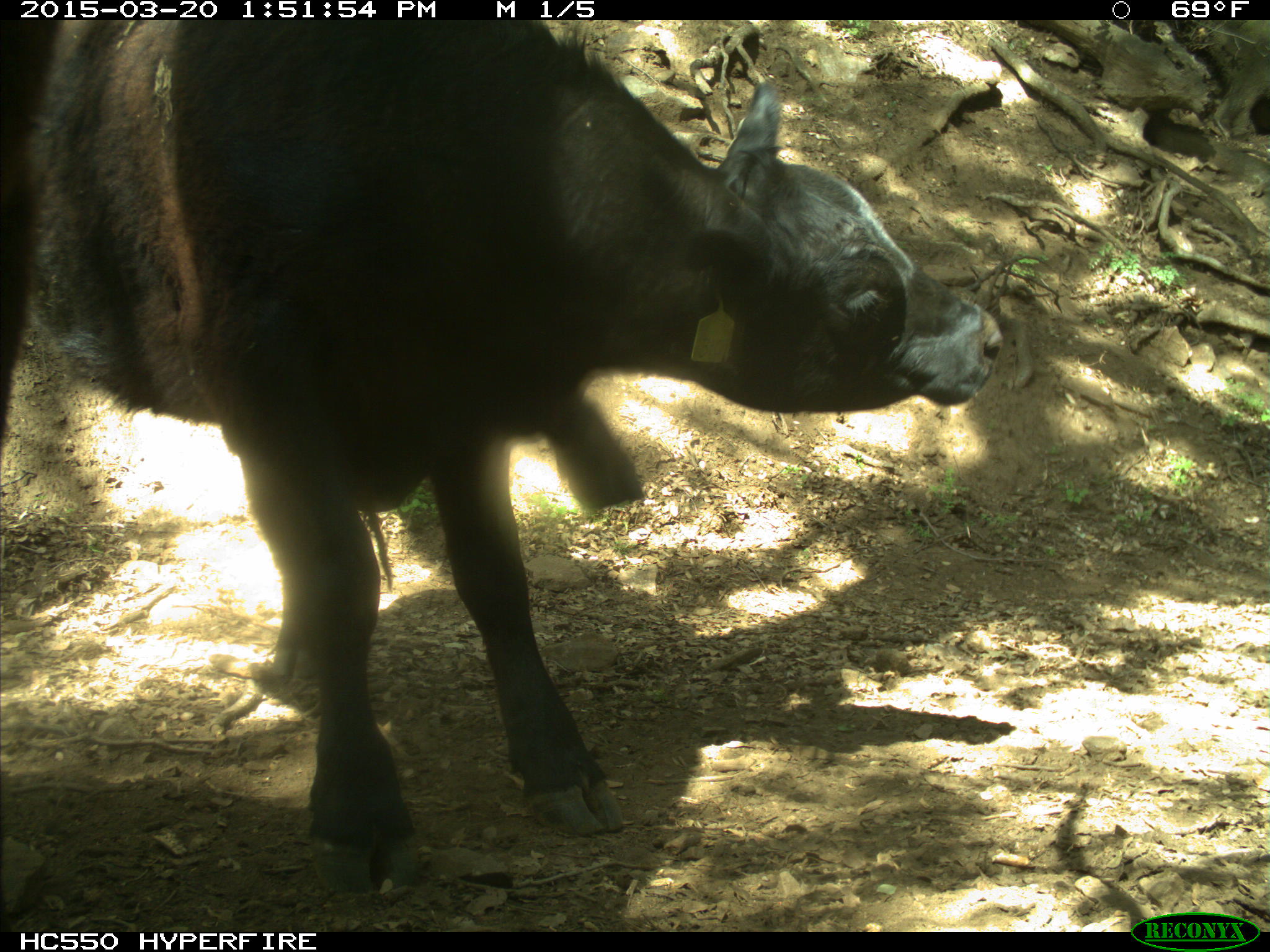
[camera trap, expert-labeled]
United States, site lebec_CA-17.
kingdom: Animalia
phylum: Chordata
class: Mammalia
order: Artiodactyla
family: Bovidae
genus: Bos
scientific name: Bos taurus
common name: domestic cow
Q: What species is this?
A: Bos taurus (domestic cow).